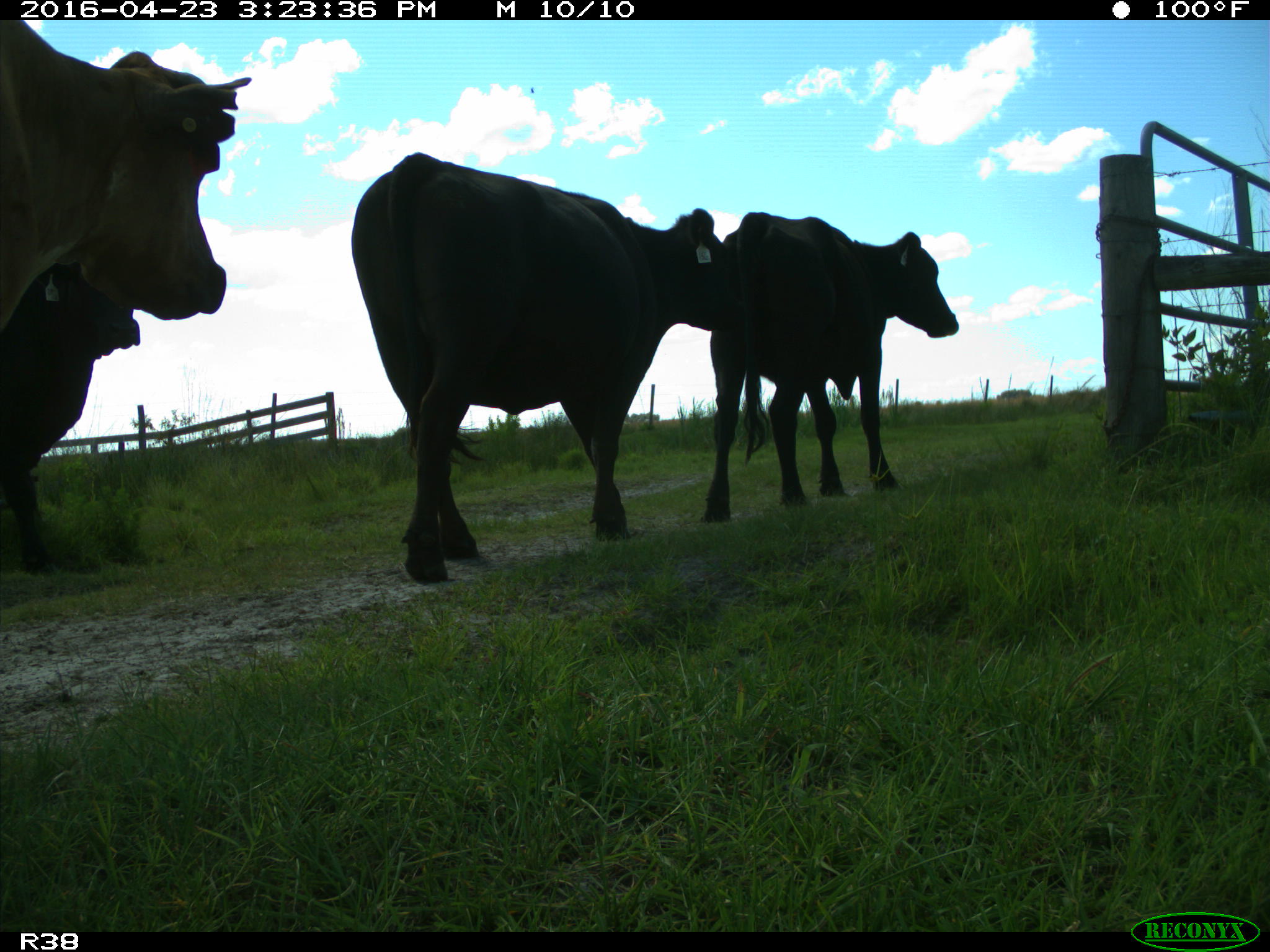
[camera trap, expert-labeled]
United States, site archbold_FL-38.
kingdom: Animalia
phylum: Chordata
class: Mammalia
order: Artiodactyla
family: Bovidae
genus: Bos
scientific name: Bos taurus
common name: domestic cow